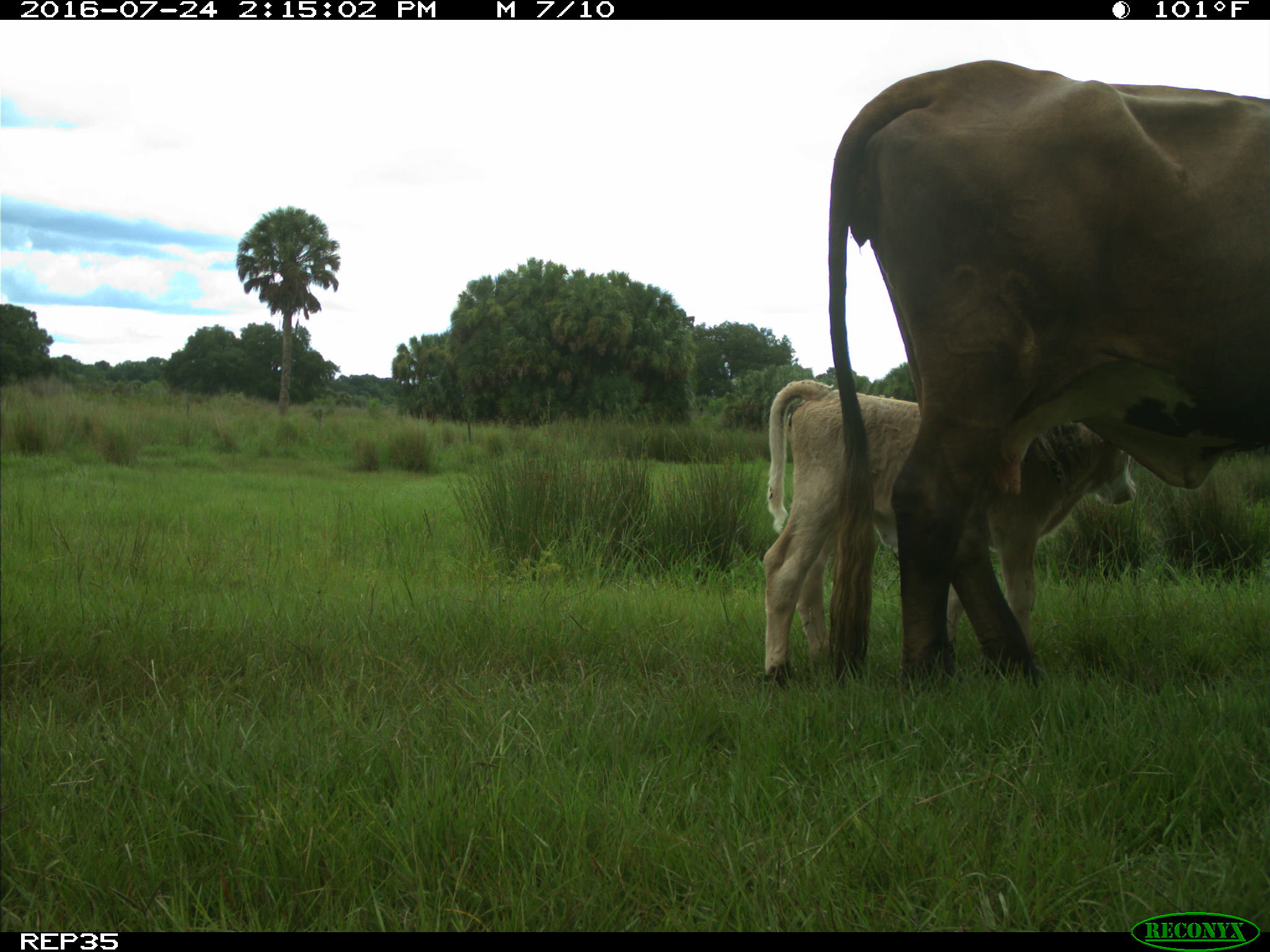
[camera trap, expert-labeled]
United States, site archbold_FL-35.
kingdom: Animalia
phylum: Chordata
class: Mammalia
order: Artiodactyla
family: Bovidae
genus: Bos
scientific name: Bos taurus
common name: domestic cow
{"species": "Bos taurus (domestic cow)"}